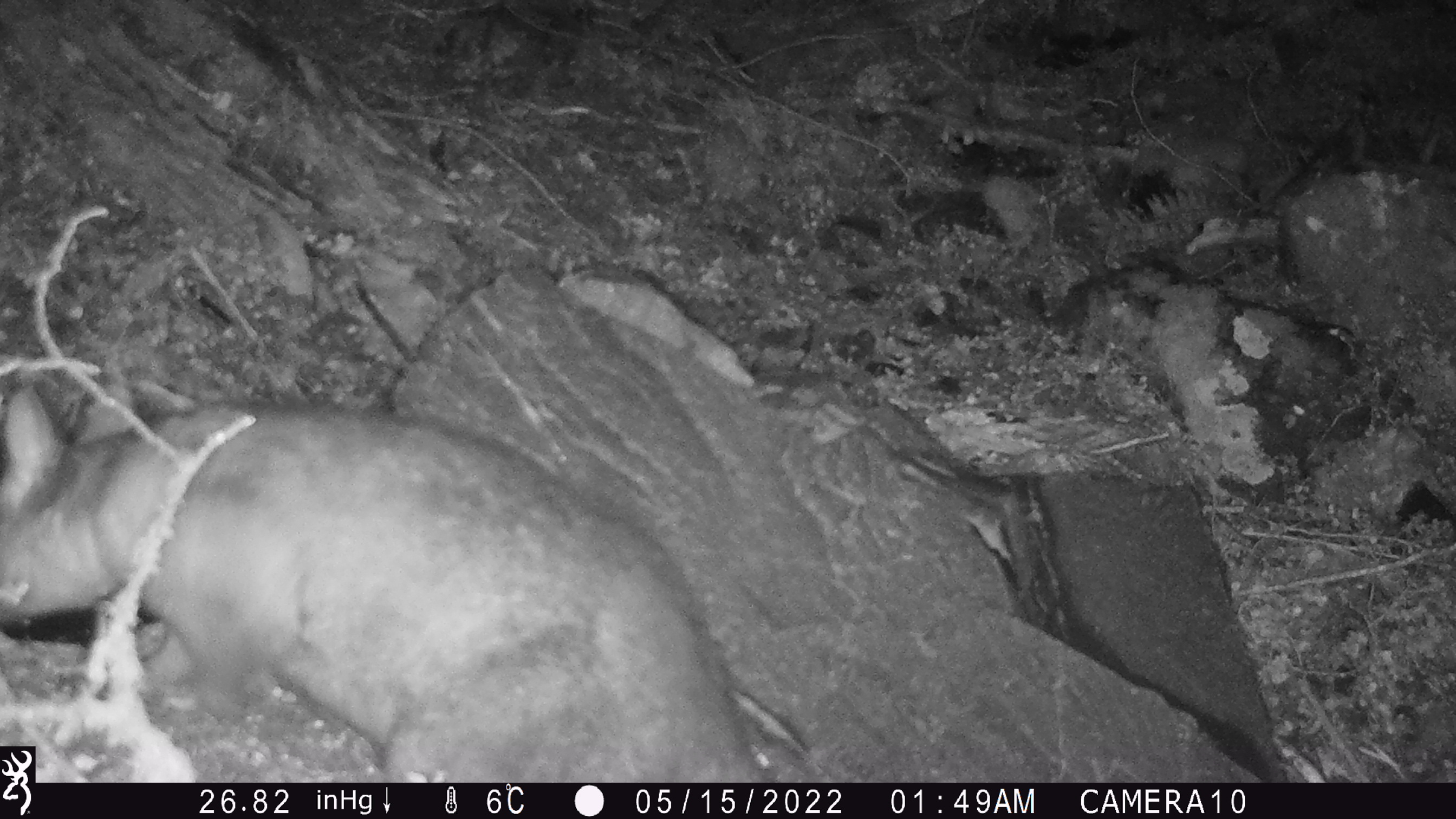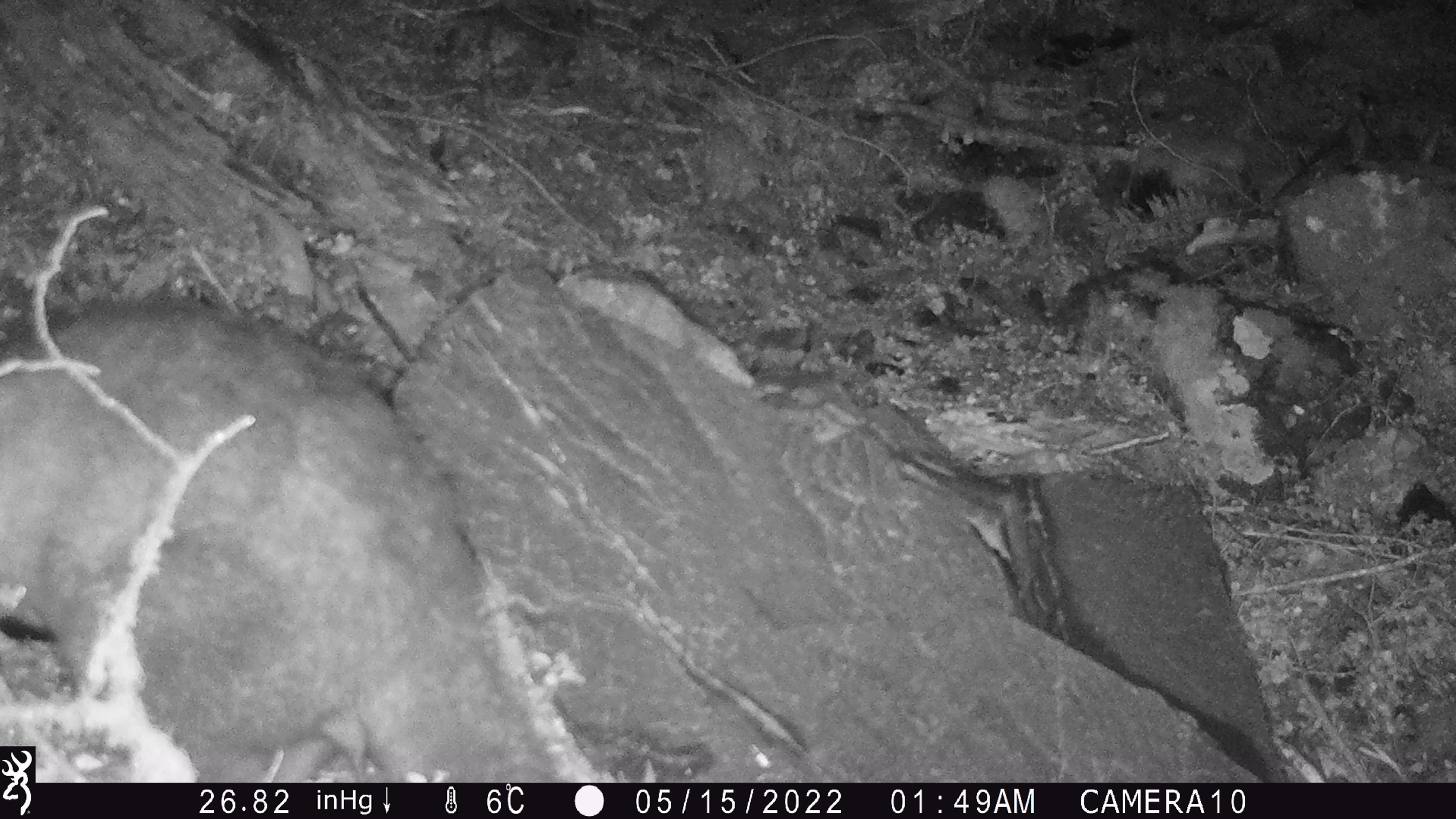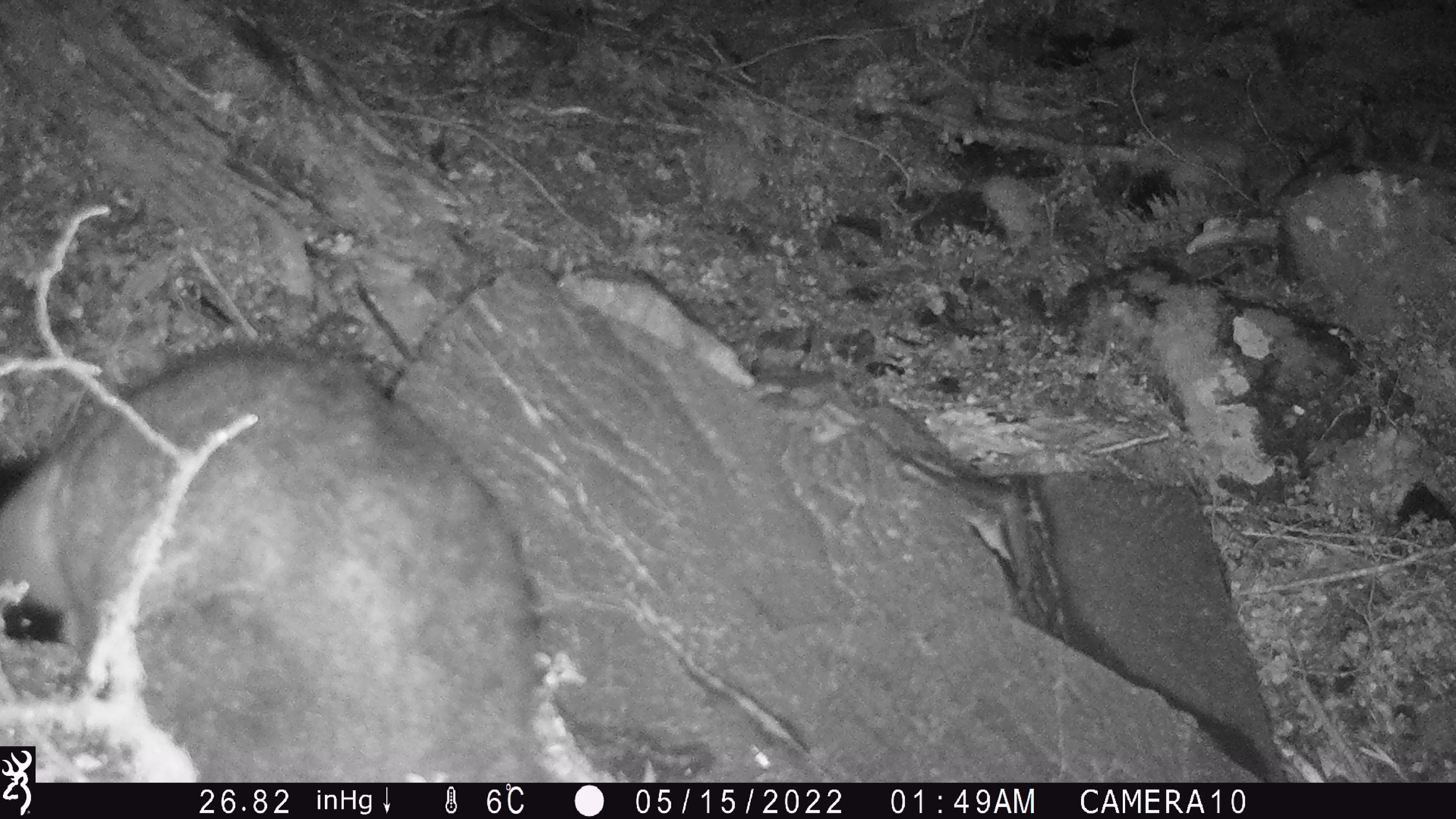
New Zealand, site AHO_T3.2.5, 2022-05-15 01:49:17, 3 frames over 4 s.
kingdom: Animalia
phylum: Chordata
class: Mammalia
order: Diprotodontia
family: Phalangeridae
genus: Trichosurus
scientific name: Trichosurus vulpecula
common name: common brushtail possum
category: possum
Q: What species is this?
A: Possum (common brushtail possum) (Trichosurus vulpecula).